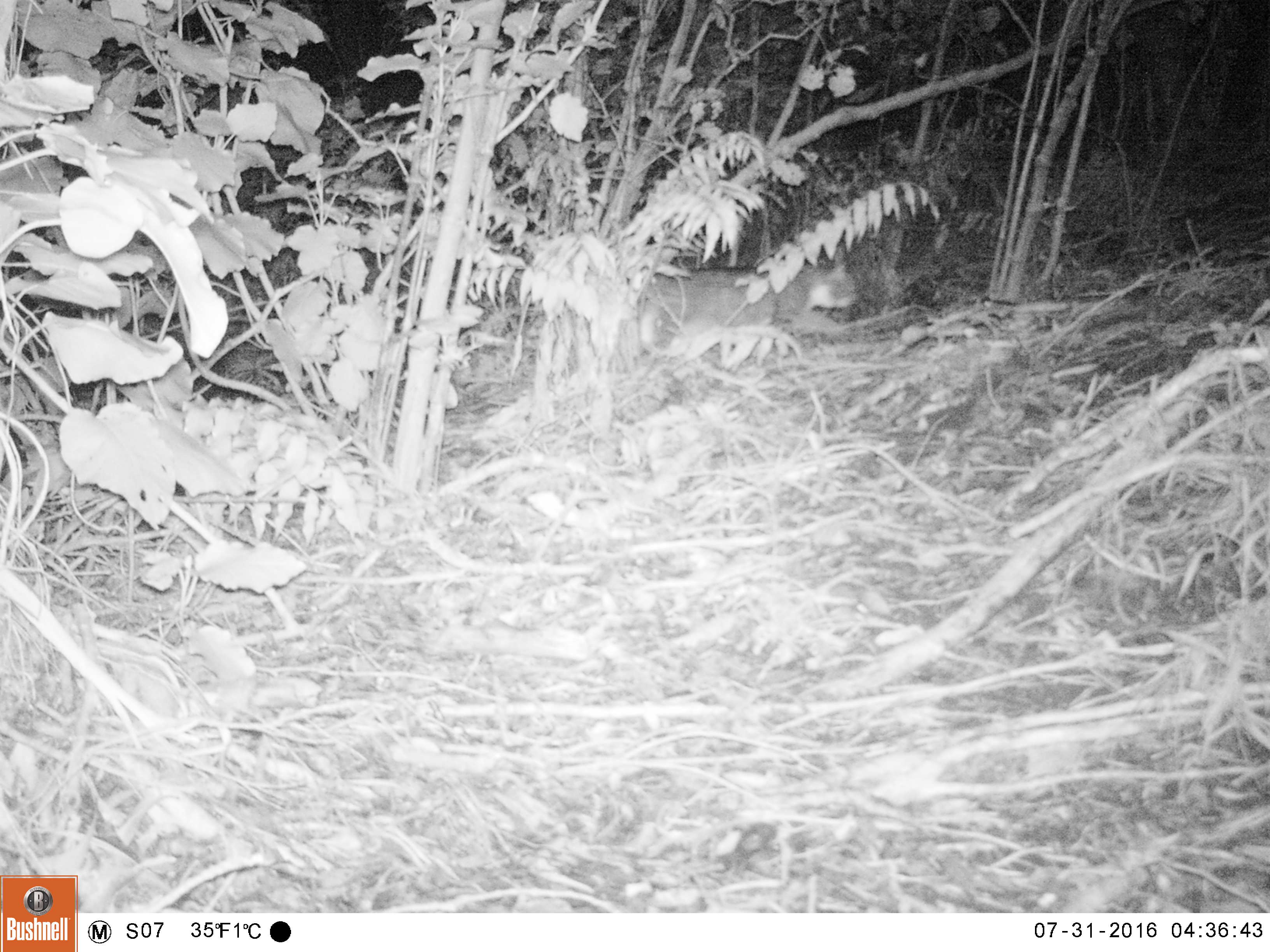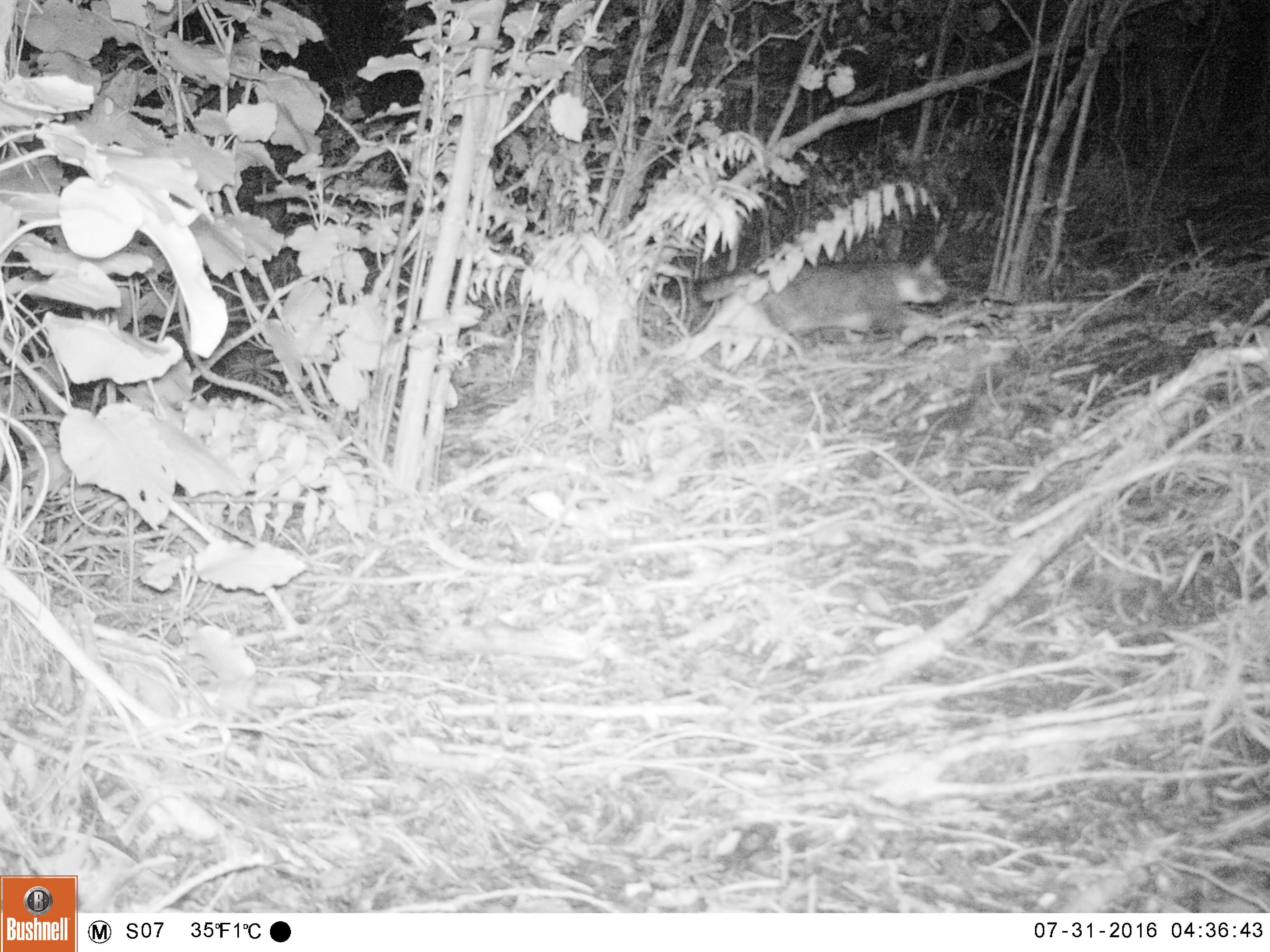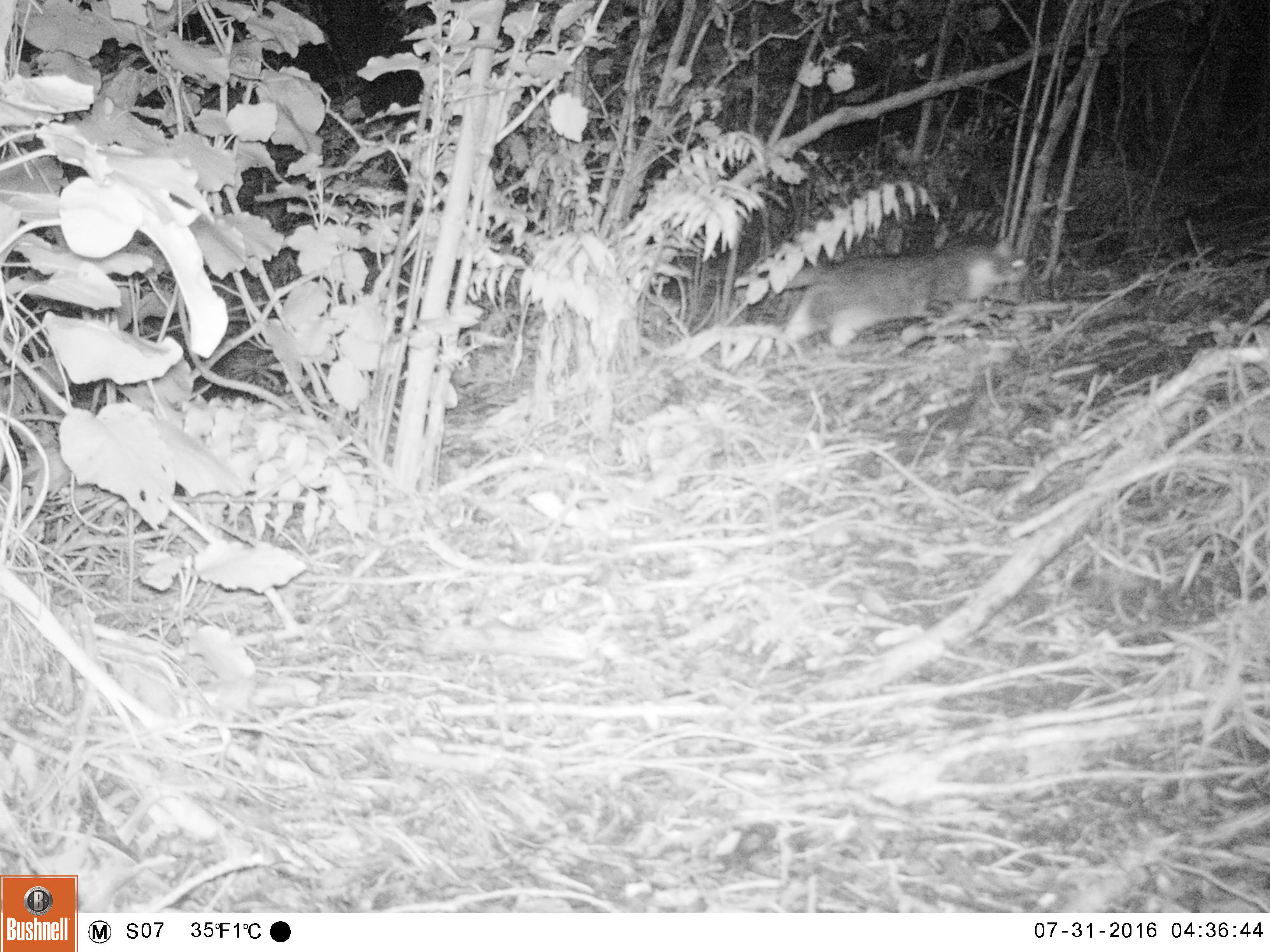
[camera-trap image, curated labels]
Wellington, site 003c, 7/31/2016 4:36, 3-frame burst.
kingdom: Animalia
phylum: Chordata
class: Mammalia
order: Carnivora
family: Felidae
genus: Felis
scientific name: Felis catus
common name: cat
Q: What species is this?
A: Cat (Felis catus).